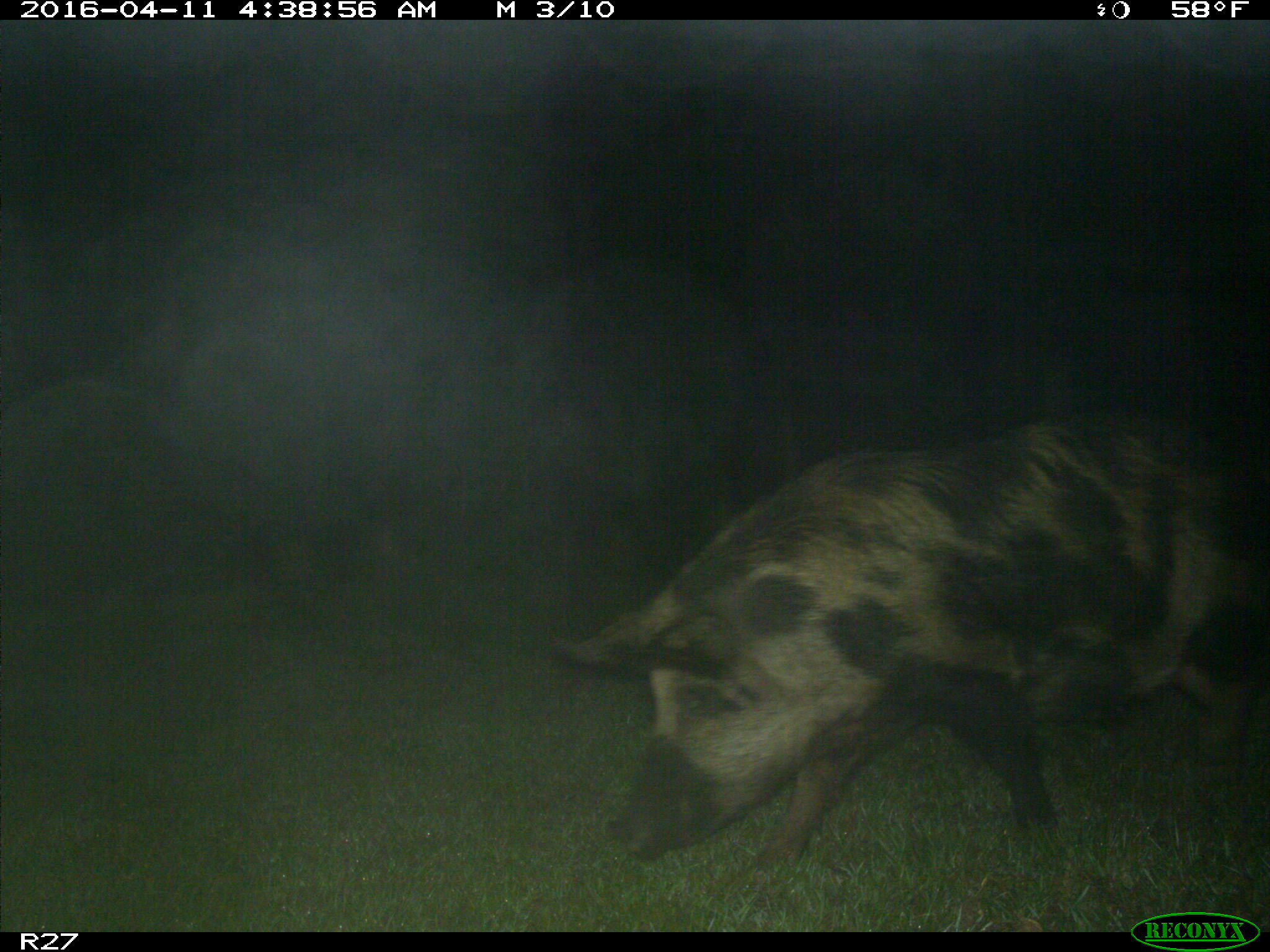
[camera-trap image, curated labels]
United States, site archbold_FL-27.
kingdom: Animalia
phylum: Chordata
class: Mammalia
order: Artiodactyla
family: Suidae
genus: Sus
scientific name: Sus scrofa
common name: wild boar